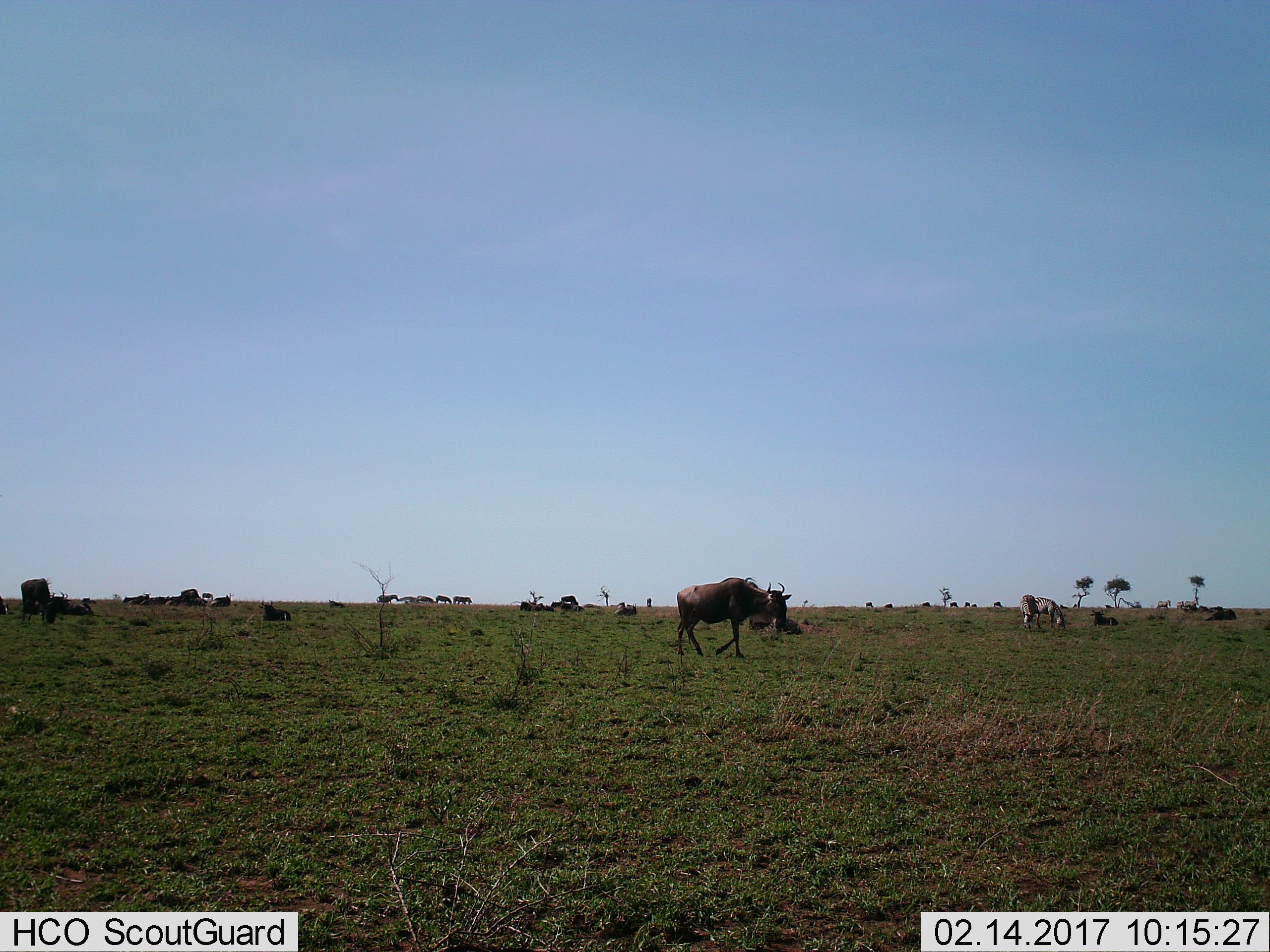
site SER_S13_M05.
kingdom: Animalia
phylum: Chordata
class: Mammalia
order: Artiodactyla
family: Bovidae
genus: Connochaetes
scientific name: Connochaetes taurinus taurinus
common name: blue wildebeest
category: wildebeestblue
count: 11-50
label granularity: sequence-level